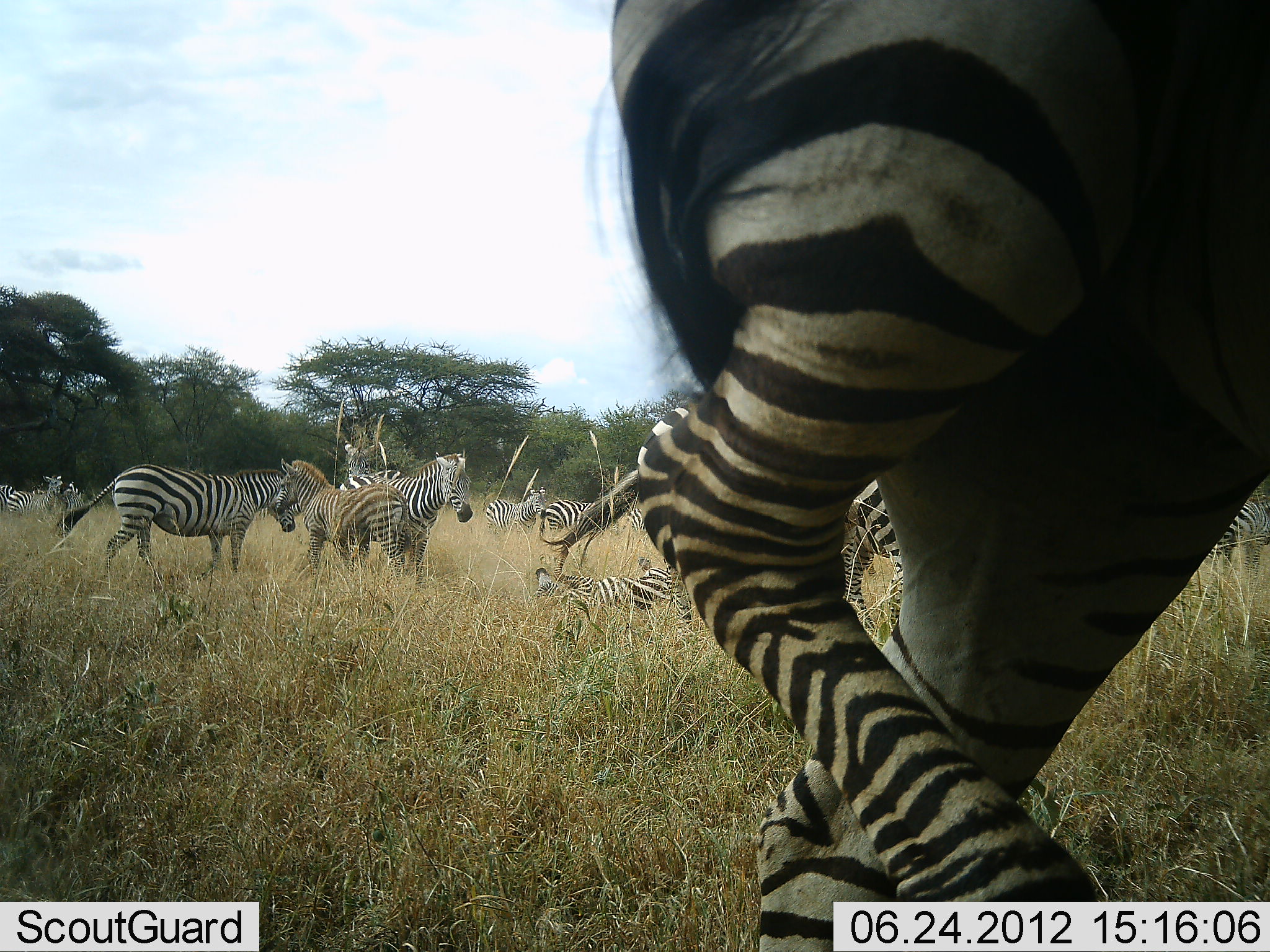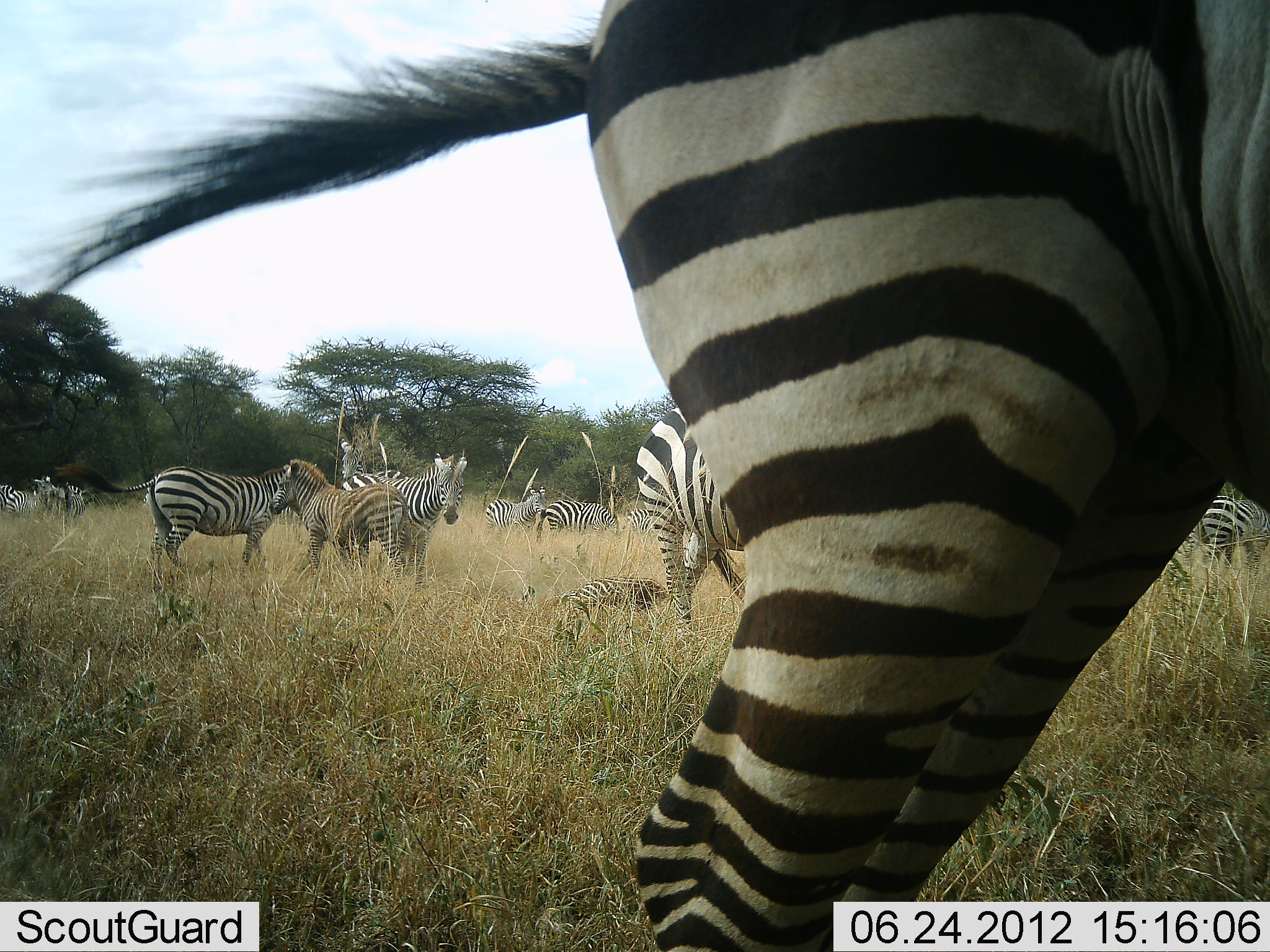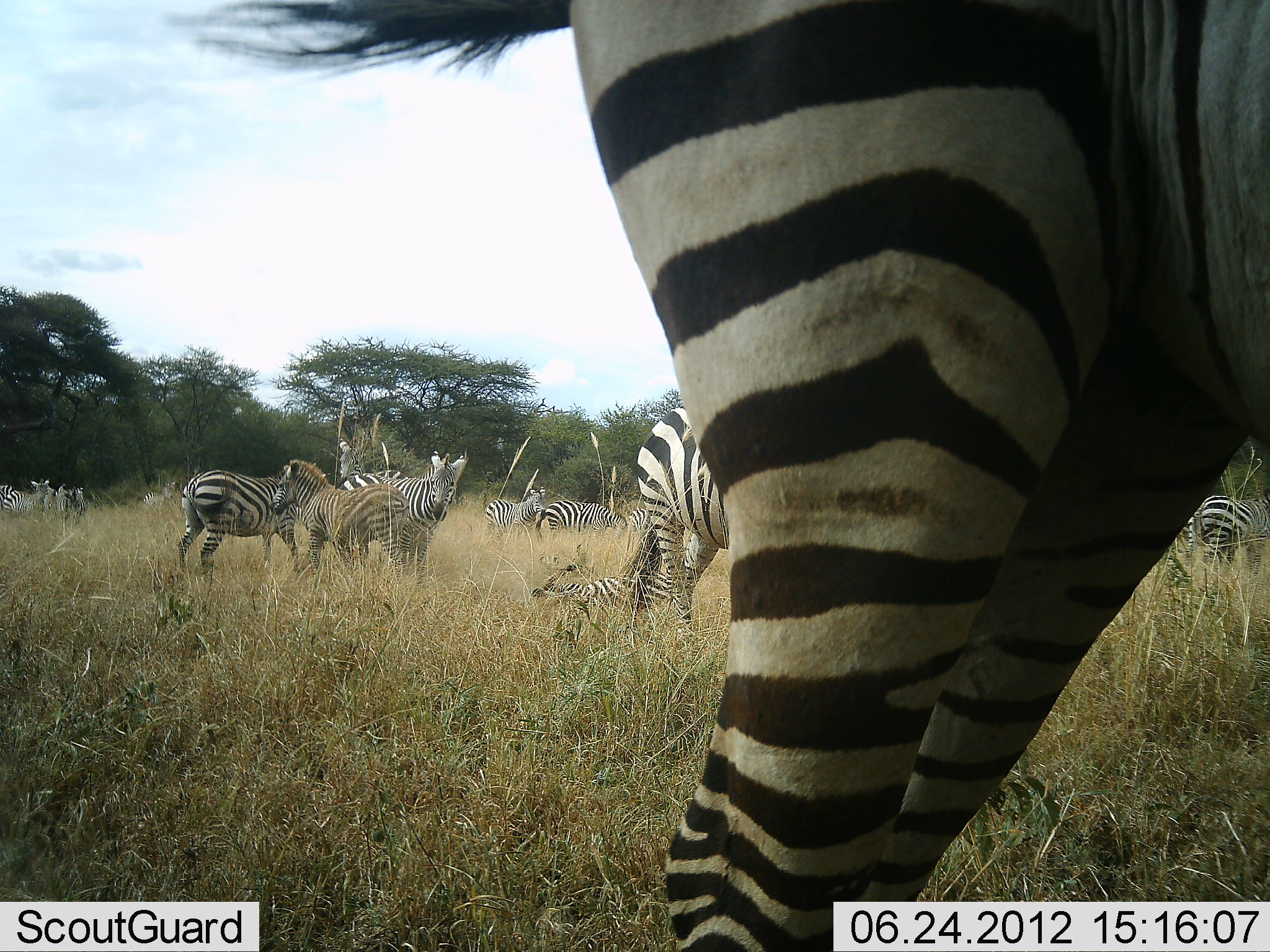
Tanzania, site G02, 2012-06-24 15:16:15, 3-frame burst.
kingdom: Animalia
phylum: Chordata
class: Mammalia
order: Perissodactyla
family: Equidae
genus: Equus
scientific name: Equus quagga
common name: plains zebra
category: zebra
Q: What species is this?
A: Zebra (plains zebra) (Equus quagga).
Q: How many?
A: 11-50.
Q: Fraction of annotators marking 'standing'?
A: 90%.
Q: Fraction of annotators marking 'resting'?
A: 40%.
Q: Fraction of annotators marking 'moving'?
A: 50%.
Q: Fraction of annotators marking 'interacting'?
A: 30%.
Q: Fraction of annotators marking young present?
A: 40%.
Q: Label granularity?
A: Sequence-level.